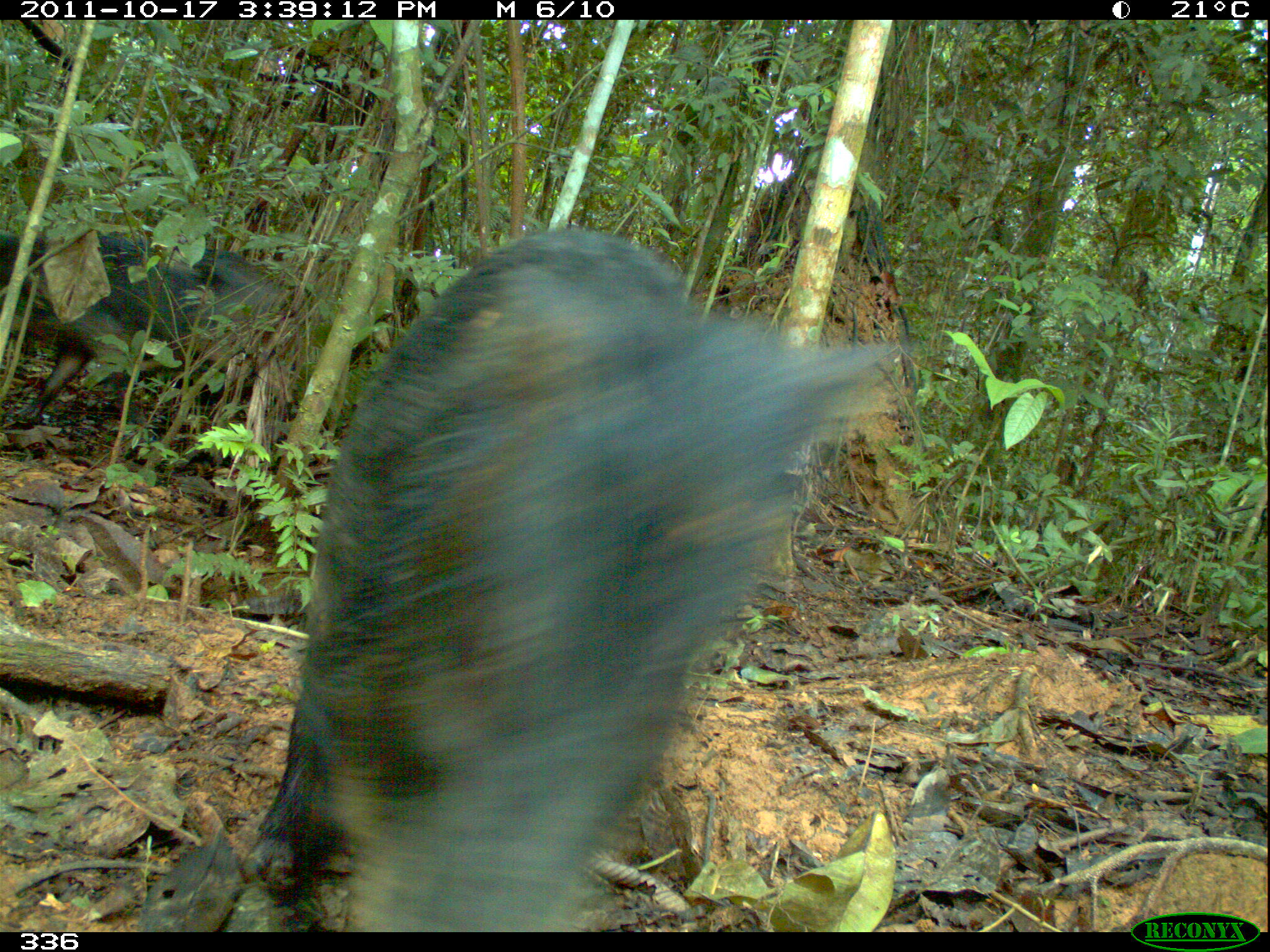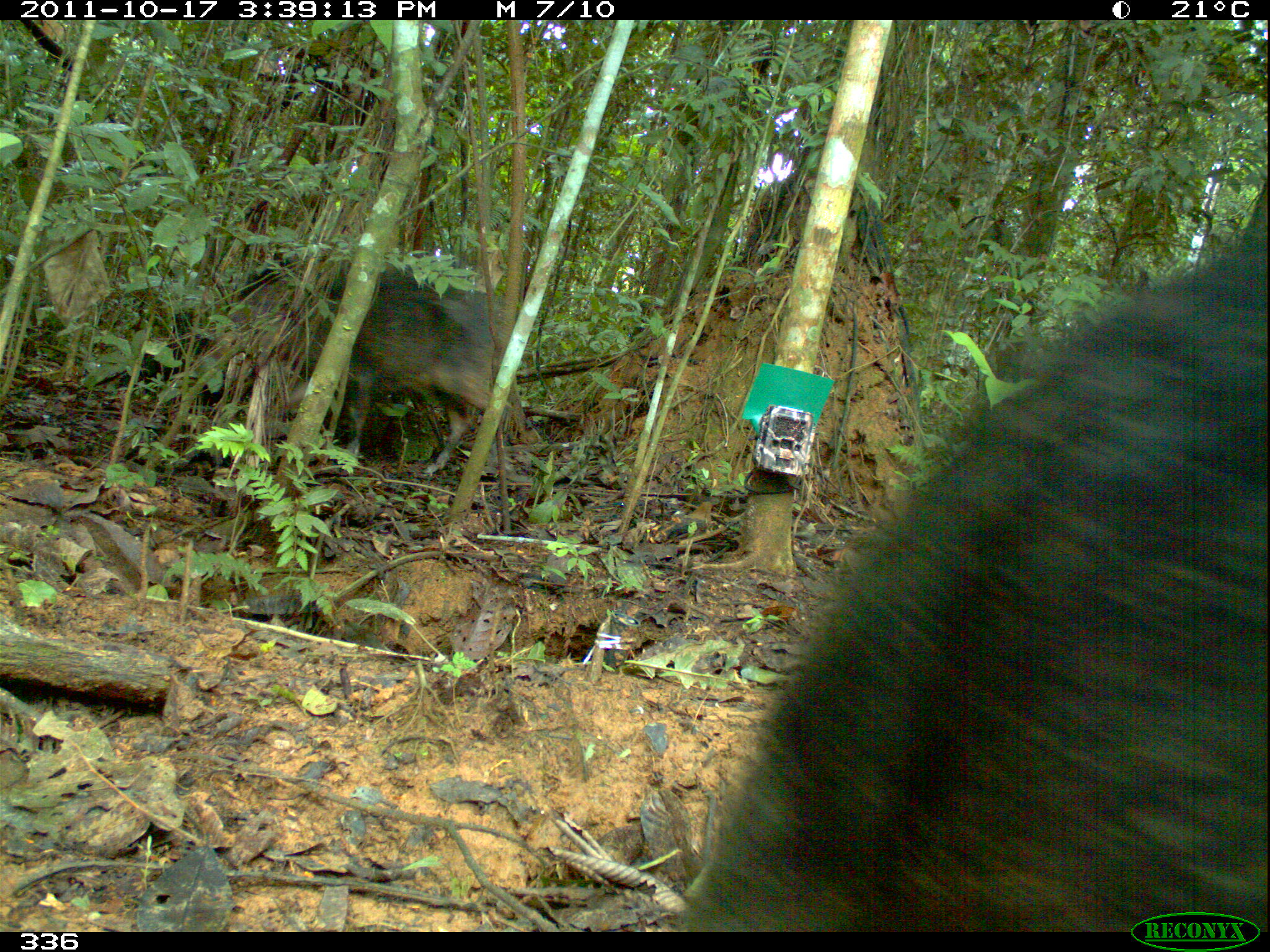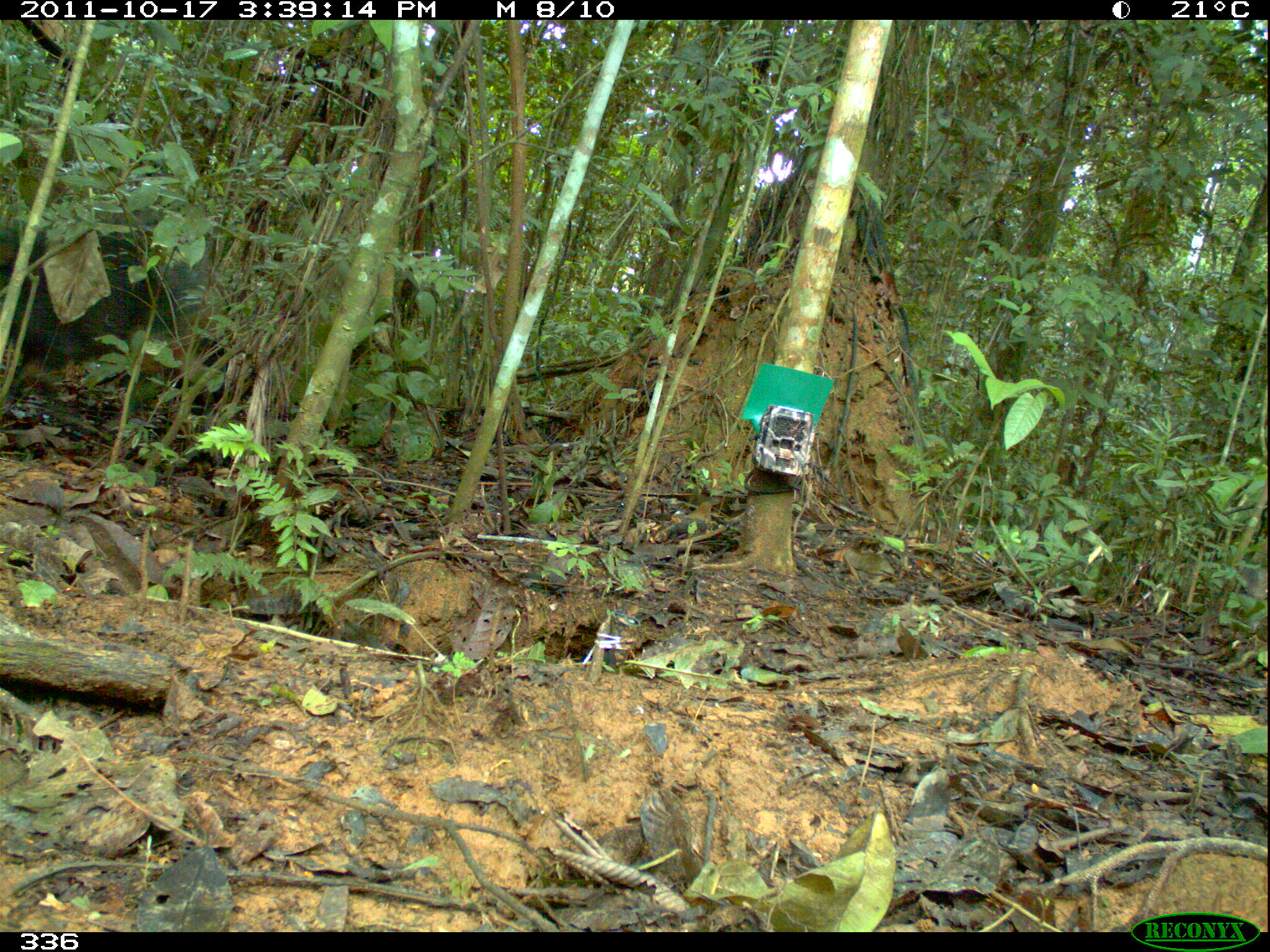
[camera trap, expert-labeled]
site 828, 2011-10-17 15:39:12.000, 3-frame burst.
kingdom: Animalia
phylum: Chordata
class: Mammalia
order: Artiodactyla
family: Tayassuidae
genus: Tayassu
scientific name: Tayassu pecari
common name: white-lipped peccary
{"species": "Tayassu pecari (white-lipped peccary)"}